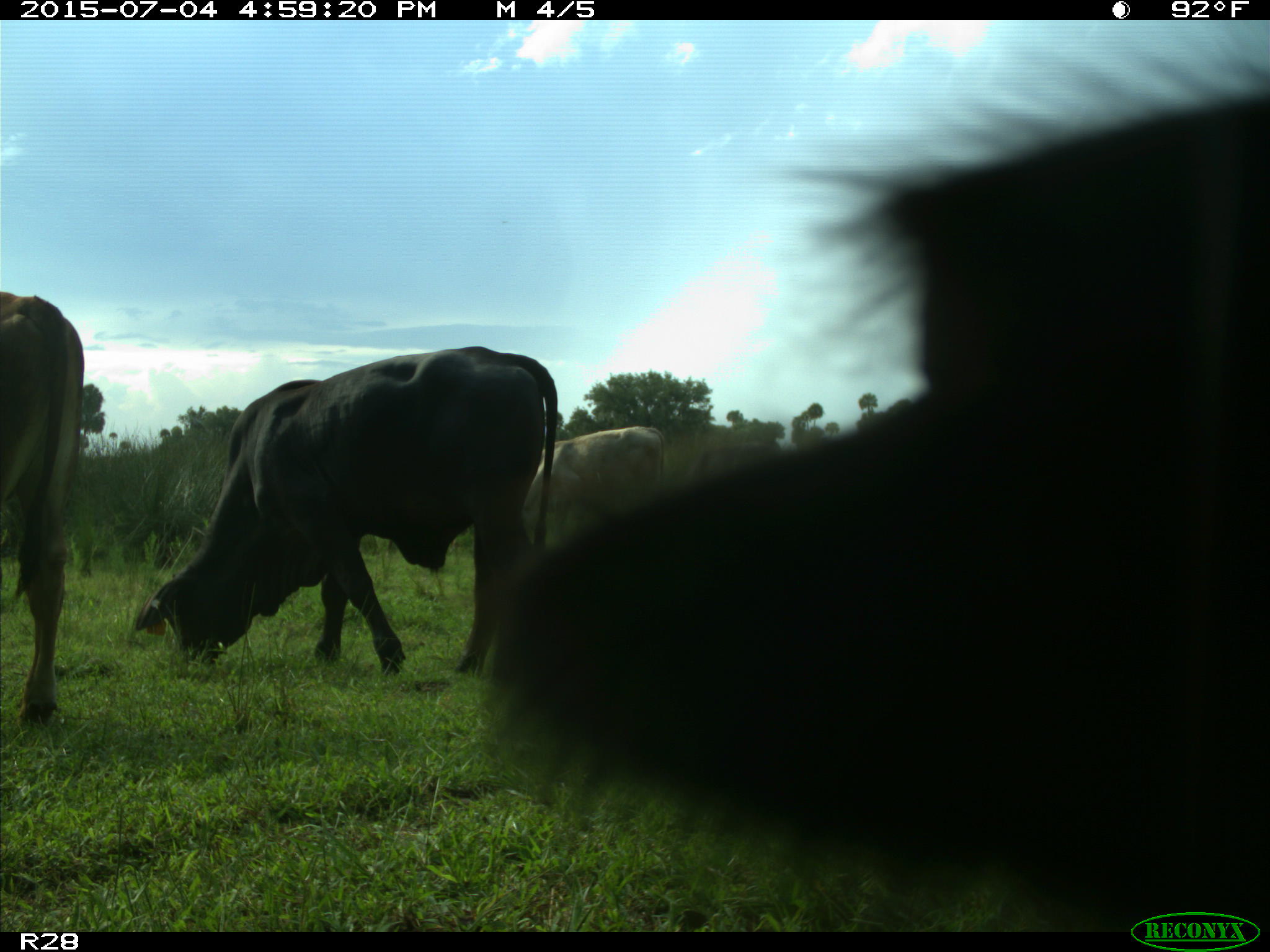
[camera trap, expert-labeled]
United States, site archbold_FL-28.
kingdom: Animalia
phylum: Chordata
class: Mammalia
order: Artiodactyla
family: Bovidae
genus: Bos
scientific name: Bos taurus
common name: domestic cow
Bos taurus (domestic cow).